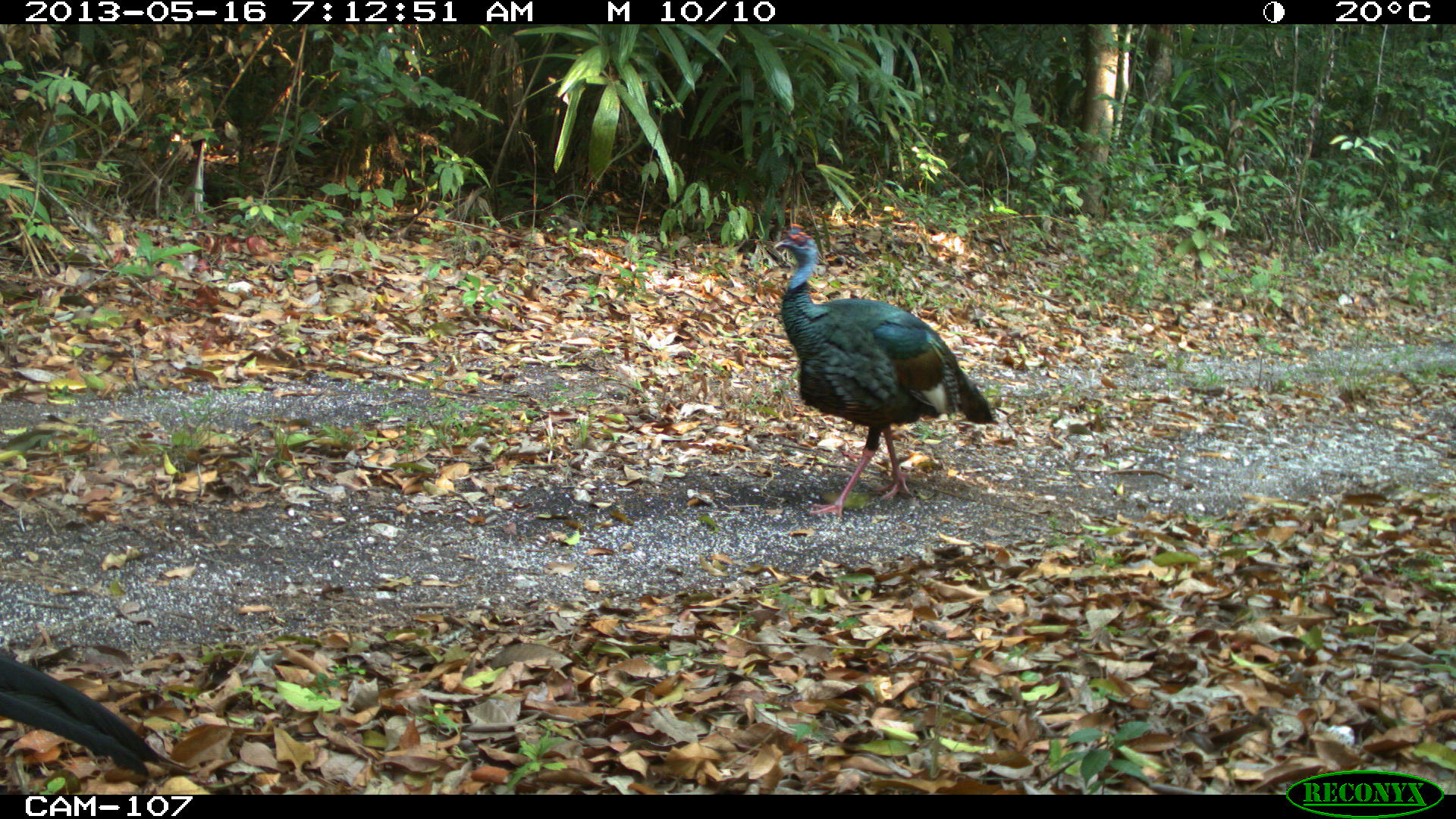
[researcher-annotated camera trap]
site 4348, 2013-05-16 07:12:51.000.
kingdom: Animalia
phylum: Chordata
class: Aves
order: Galliformes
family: Phasianidae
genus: Meleagris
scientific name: Meleagris ocellata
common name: ocellated turkey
Meleagris ocellata (ocellated turkey), count 1, sex male.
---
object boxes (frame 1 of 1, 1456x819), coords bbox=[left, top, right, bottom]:
meleagris ocellata: bbox=[770, 223, 994, 516]; bbox=[0, 654, 162, 775]